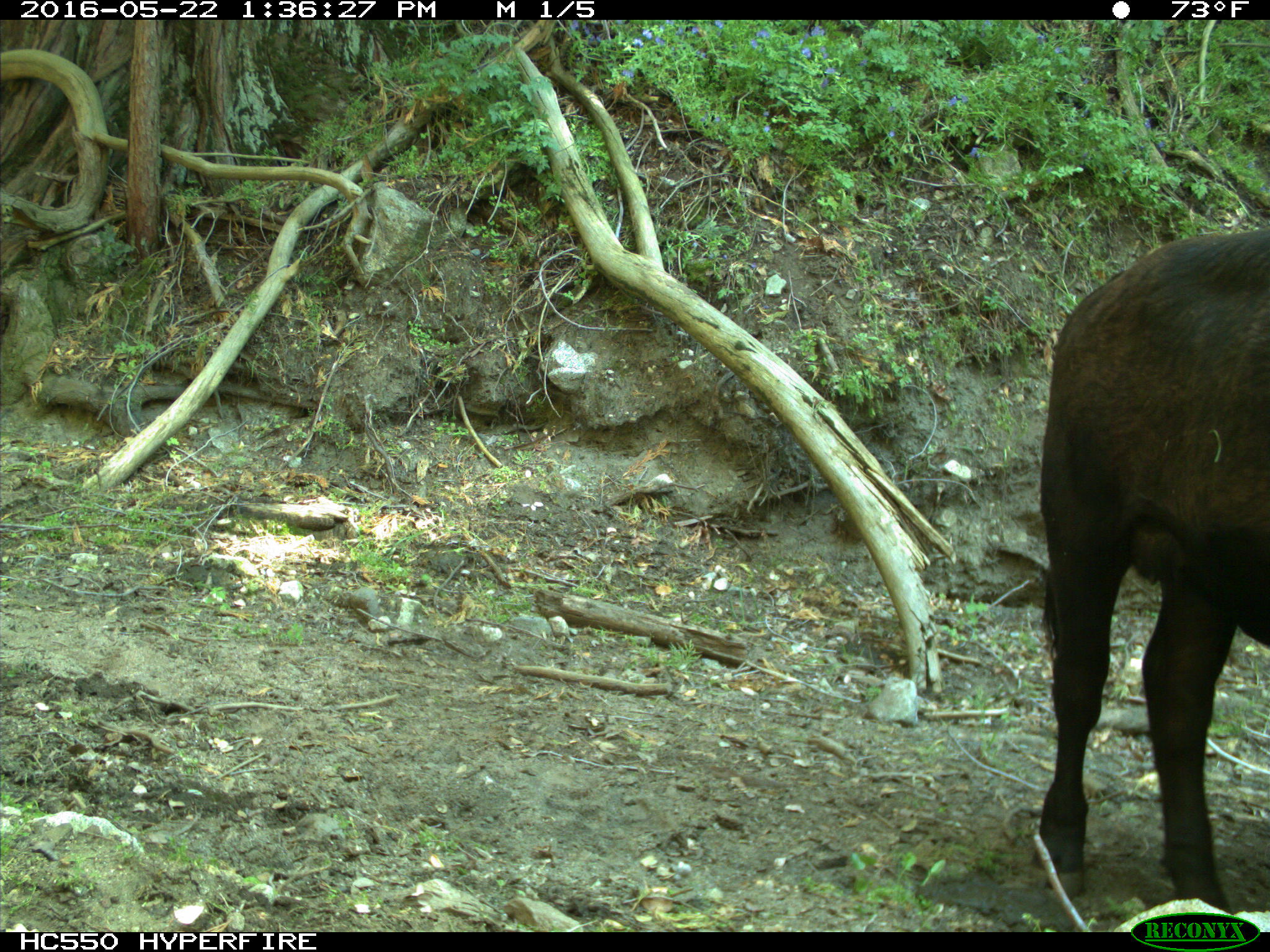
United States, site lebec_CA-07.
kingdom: Animalia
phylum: Chordata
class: Mammalia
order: Artiodactyla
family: Bovidae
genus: Bos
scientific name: Bos taurus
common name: domestic cow